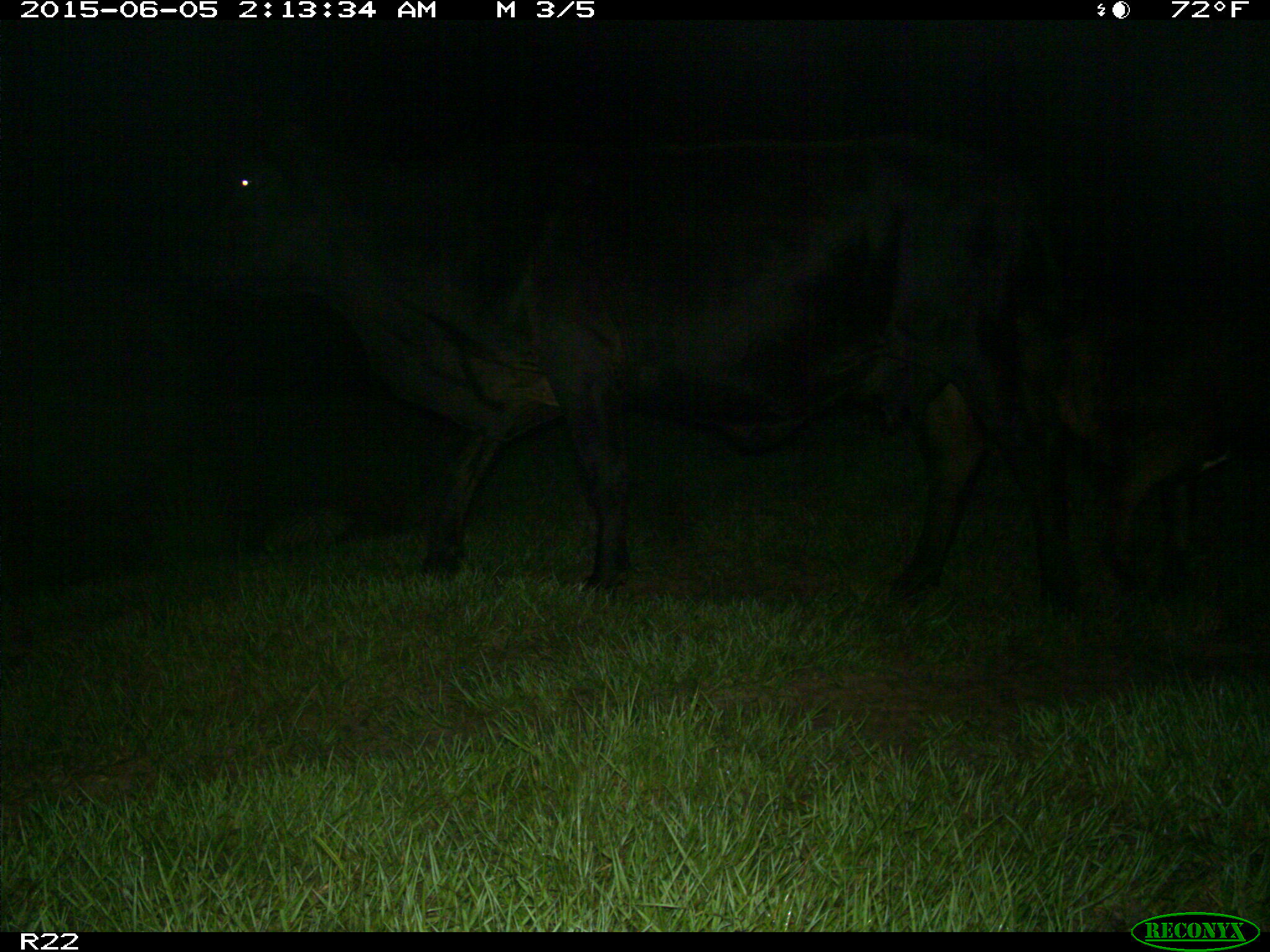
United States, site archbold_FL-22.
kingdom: Animalia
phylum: Chordata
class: Mammalia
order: Artiodactyla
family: Bovidae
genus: Bos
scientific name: Bos taurus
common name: domestic cow